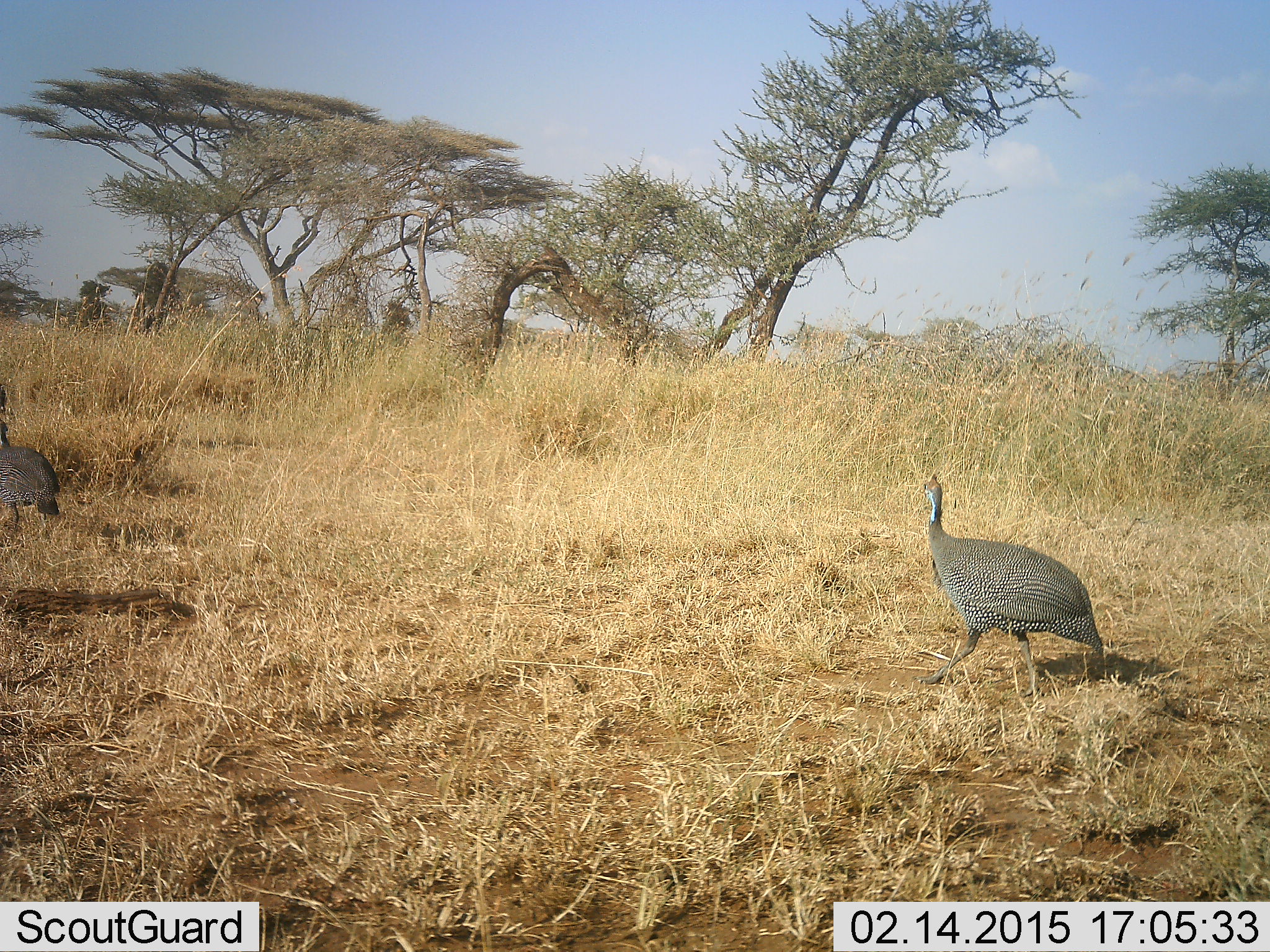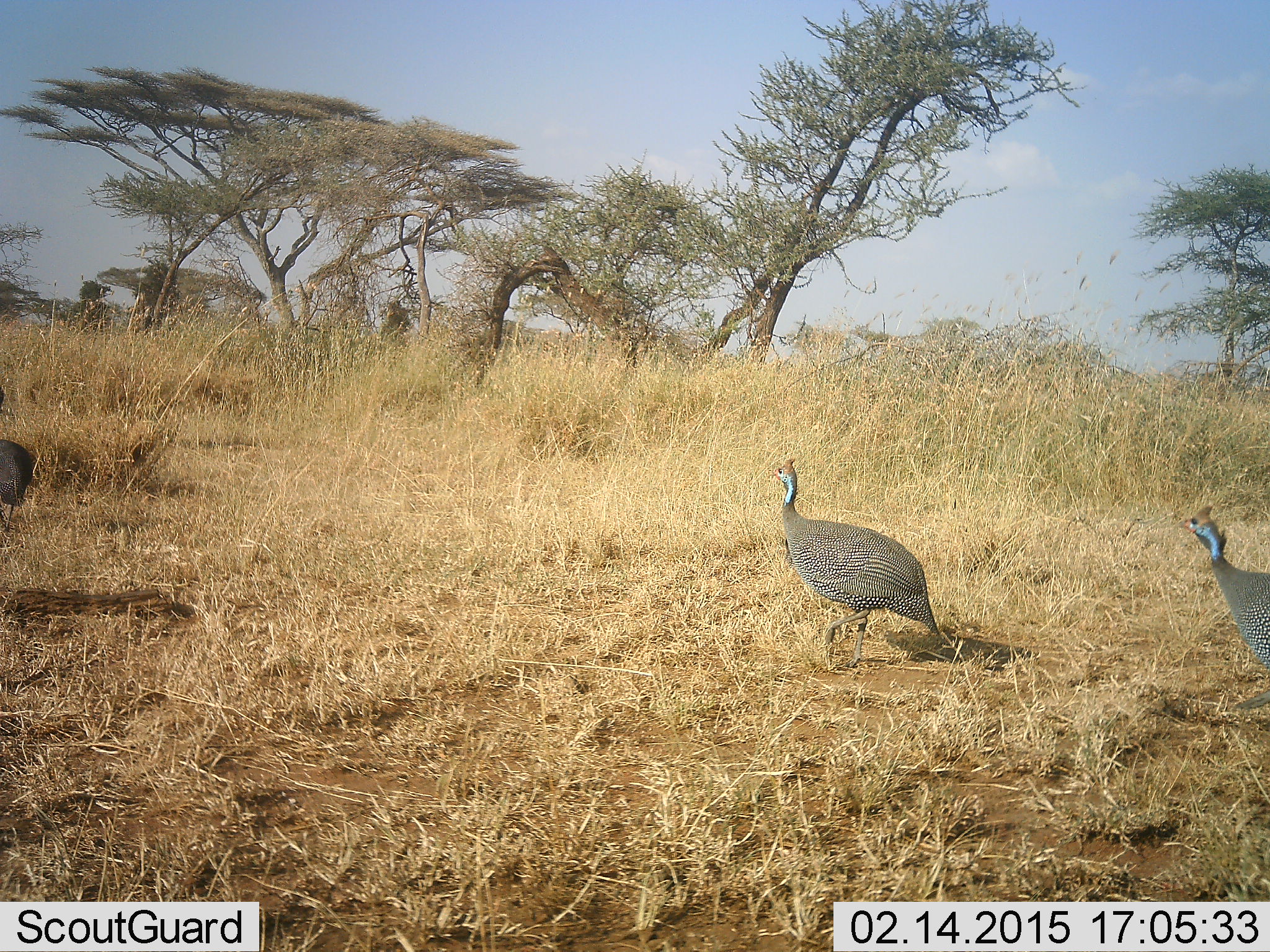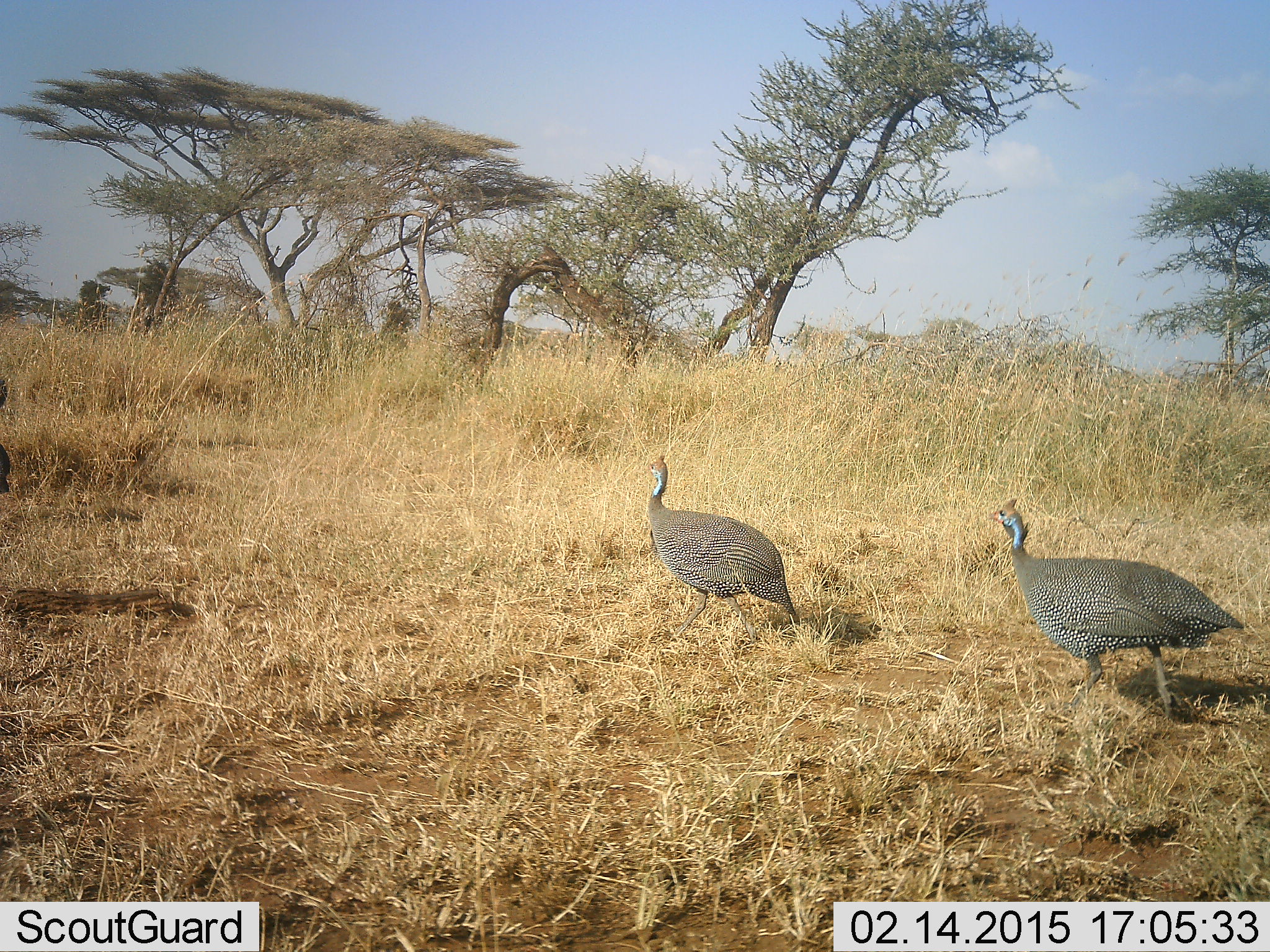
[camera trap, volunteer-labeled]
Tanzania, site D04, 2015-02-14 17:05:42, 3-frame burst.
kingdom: Animalia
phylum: Chordata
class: Aves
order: Galliformes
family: Numididae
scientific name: Numididae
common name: guinea fowl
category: guineafowl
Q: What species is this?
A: Guineafowl (guinea fowl) (Numididae).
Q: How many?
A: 3.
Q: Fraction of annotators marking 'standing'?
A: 10%.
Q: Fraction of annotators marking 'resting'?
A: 0%.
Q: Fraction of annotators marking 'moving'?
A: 90%.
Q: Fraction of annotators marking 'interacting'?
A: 0%.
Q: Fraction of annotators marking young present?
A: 0%.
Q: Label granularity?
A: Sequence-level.